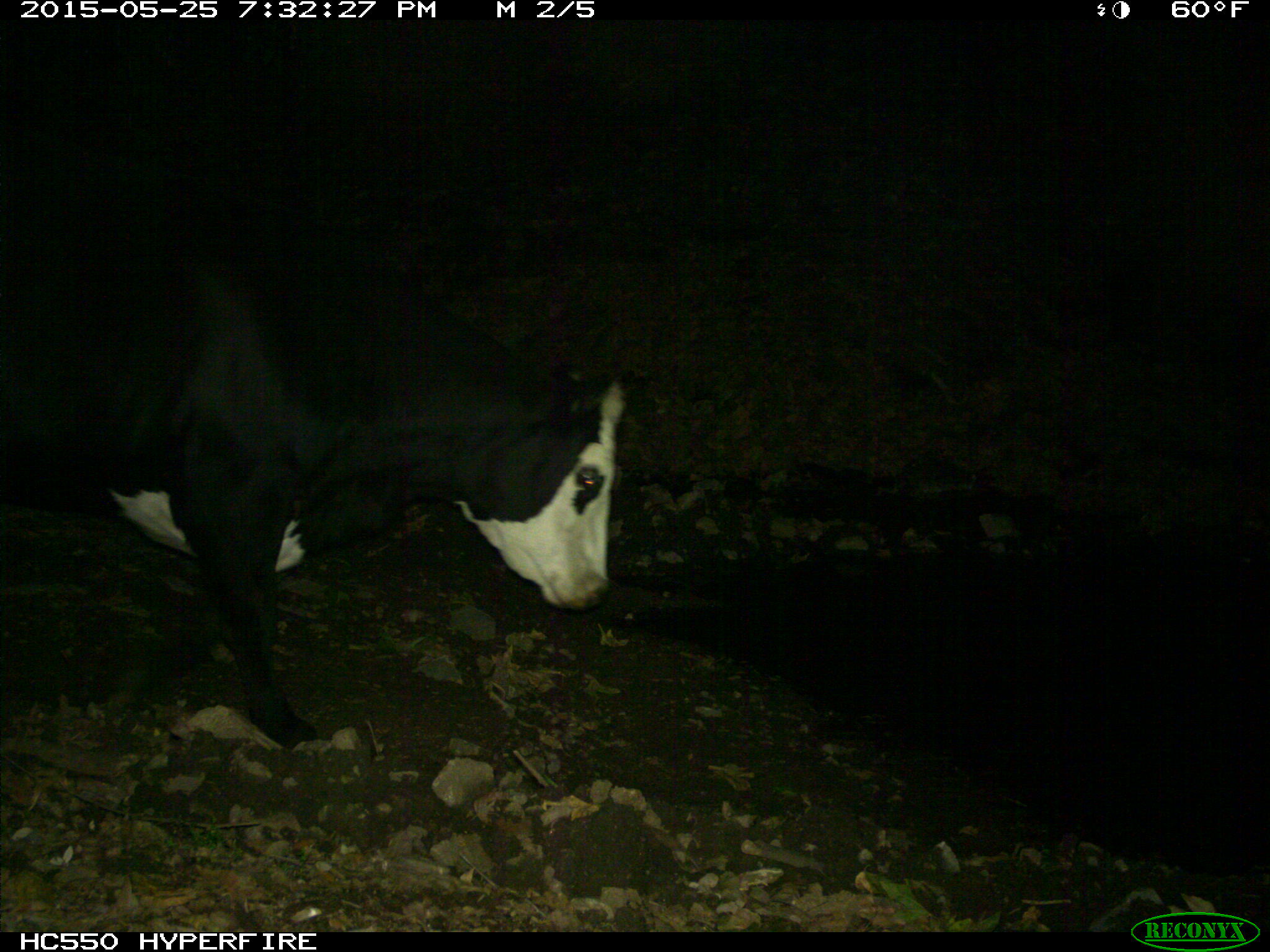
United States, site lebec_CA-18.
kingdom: Animalia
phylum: Chordata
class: Mammalia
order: Artiodactyla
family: Bovidae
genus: Bos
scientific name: Bos taurus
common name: domestic cow